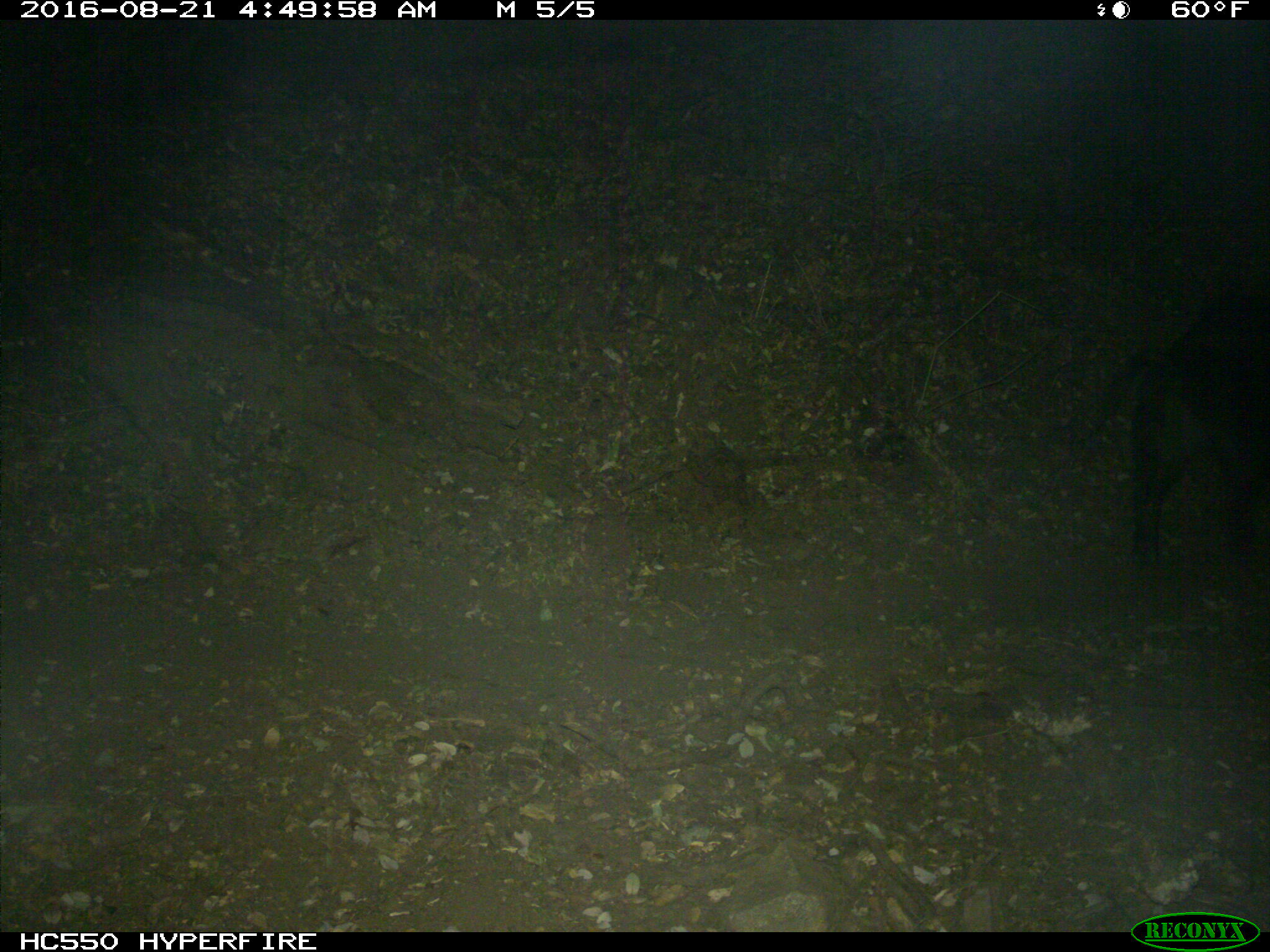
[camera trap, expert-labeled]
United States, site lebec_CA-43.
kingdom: Animalia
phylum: Chordata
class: Mammalia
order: Artiodactyla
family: Suidae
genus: Sus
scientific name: Sus scrofa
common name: wild boar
Sus scrofa (wild boar).